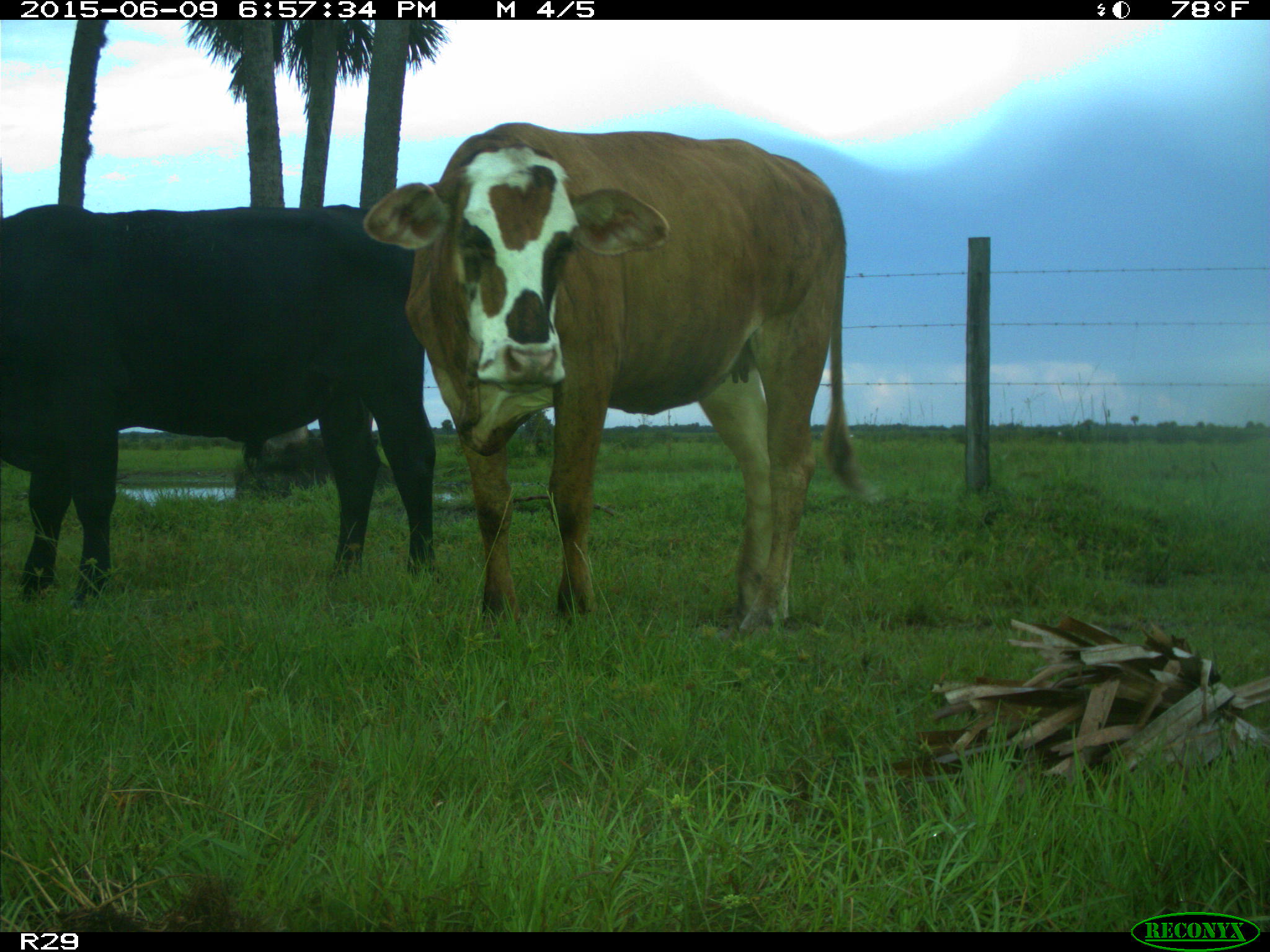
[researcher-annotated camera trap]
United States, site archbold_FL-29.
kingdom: Animalia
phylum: Chordata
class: Mammalia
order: Artiodactyla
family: Bovidae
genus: Bos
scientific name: Bos taurus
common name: domestic cow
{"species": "Bos taurus (domestic cow)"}